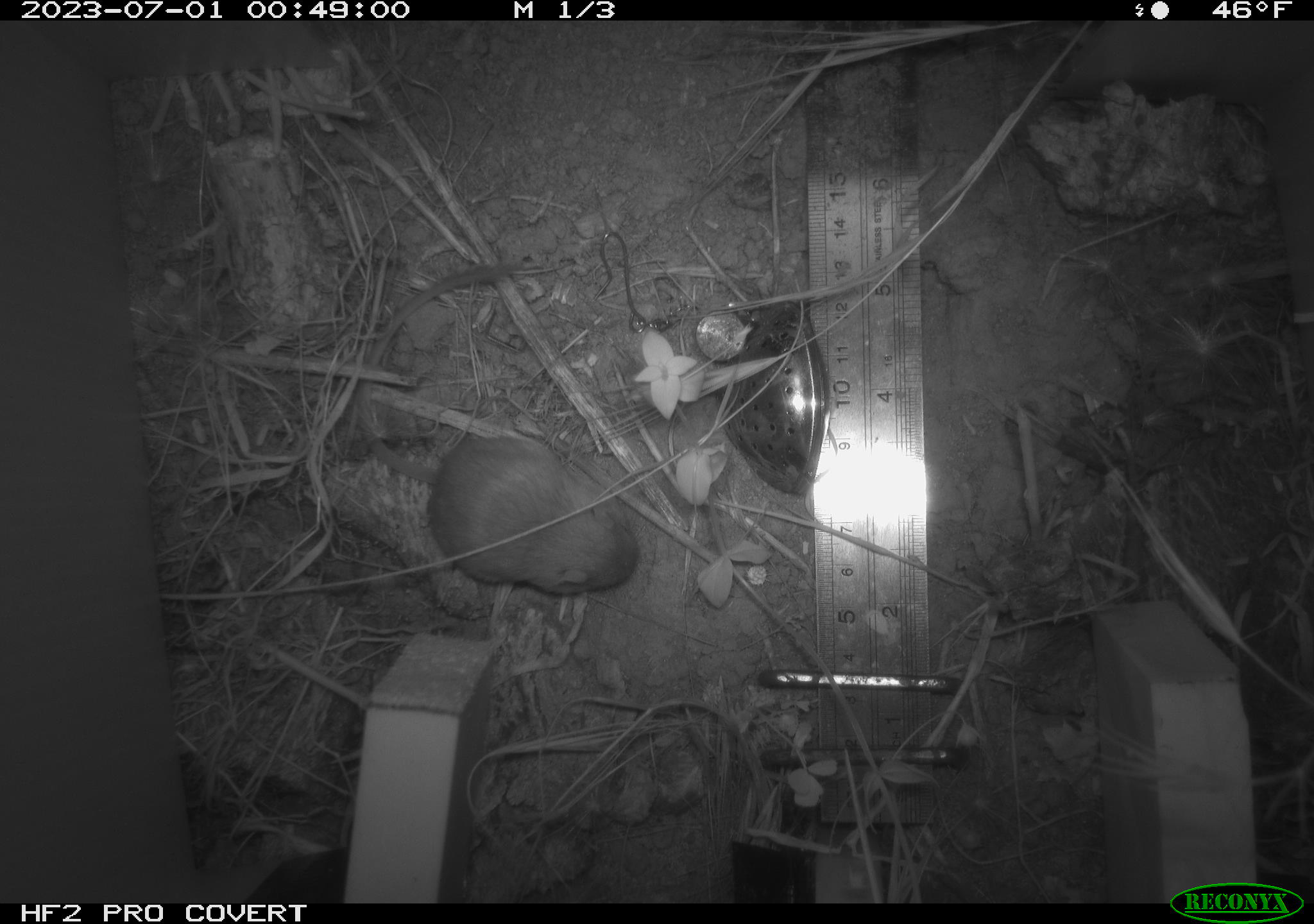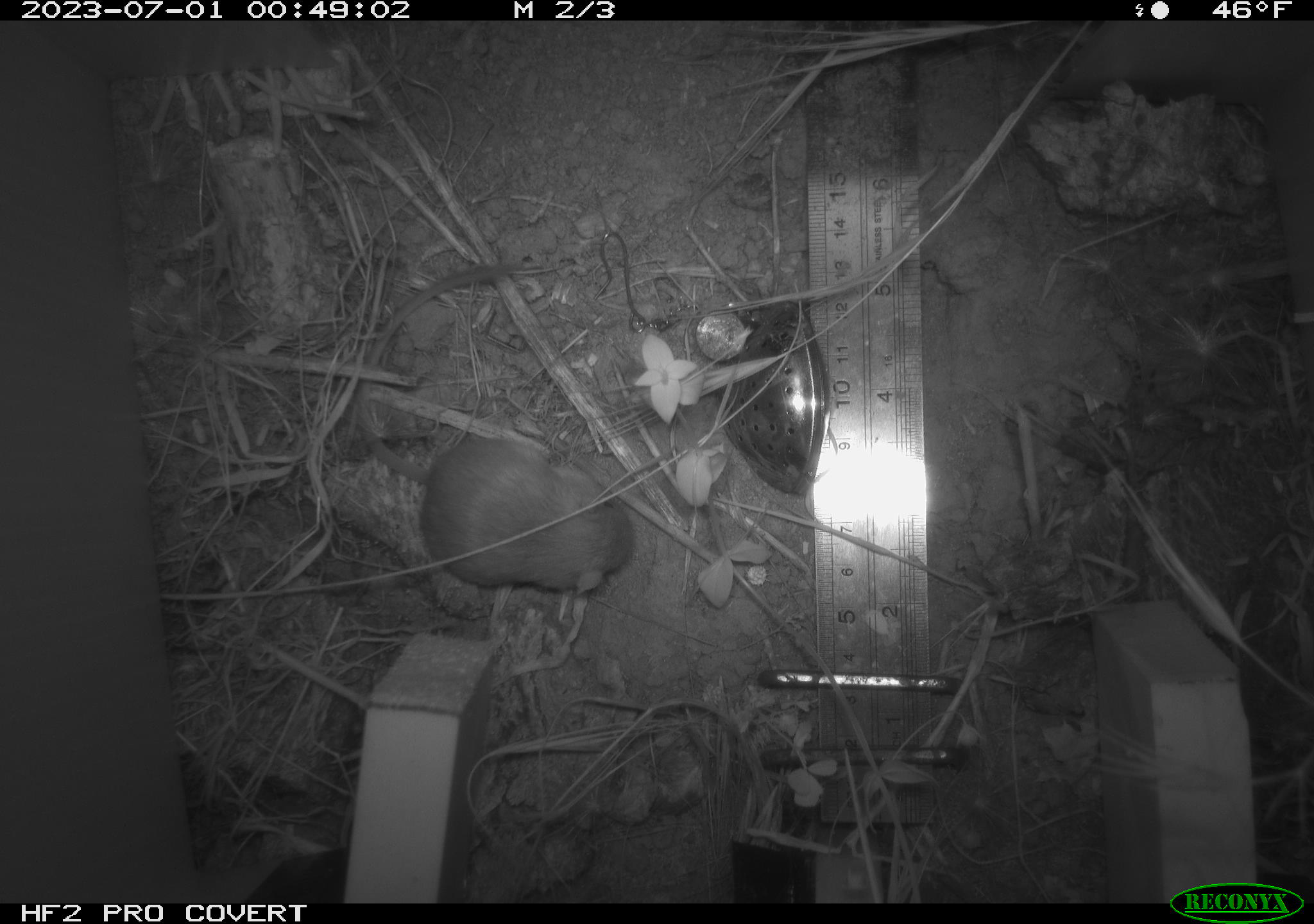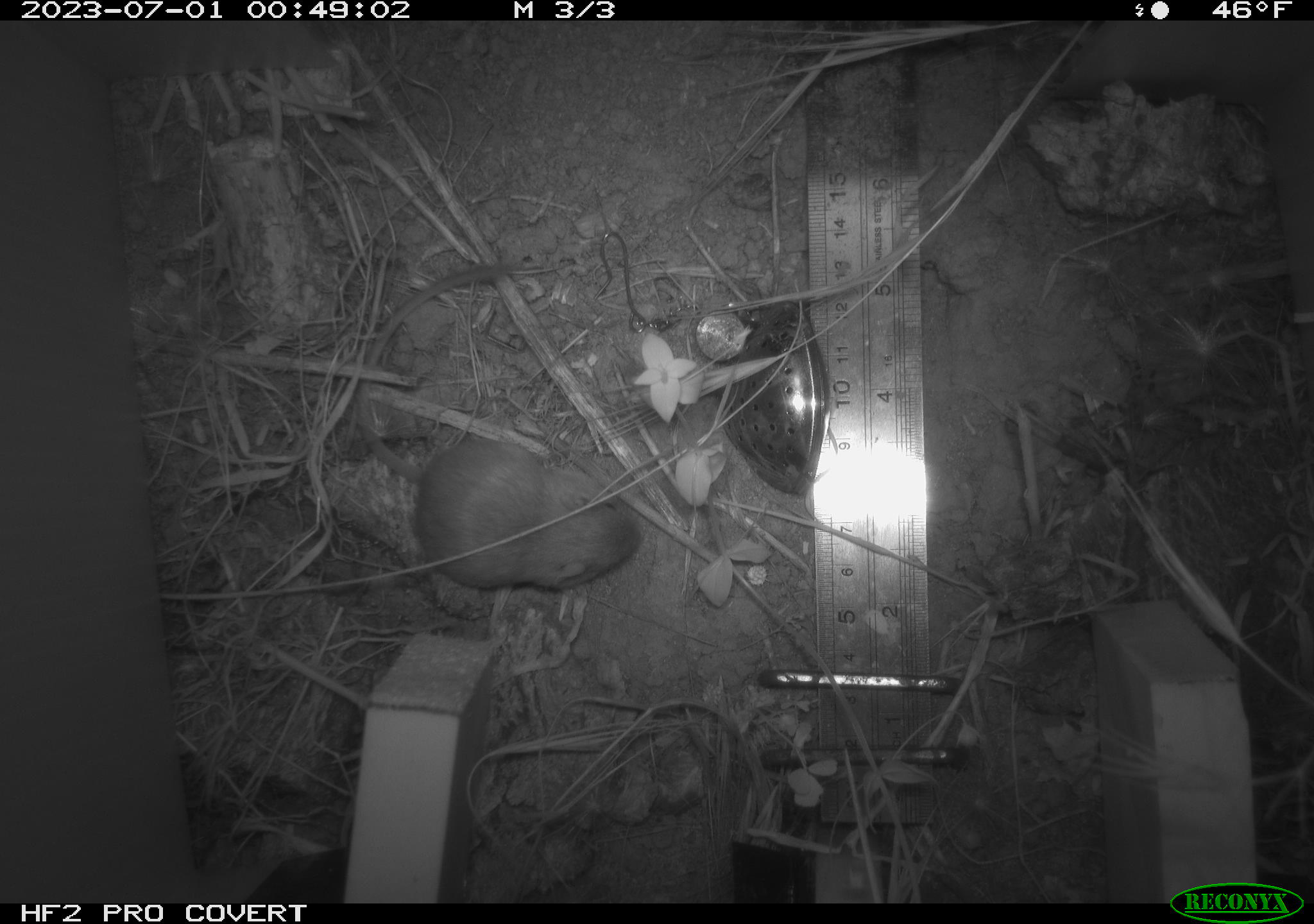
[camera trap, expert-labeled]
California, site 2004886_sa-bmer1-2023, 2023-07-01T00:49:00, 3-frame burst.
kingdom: Animalia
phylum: Chordata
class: Mammalia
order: Rodentia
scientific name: Rodentia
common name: mouse species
Mouse species (Rodentia).